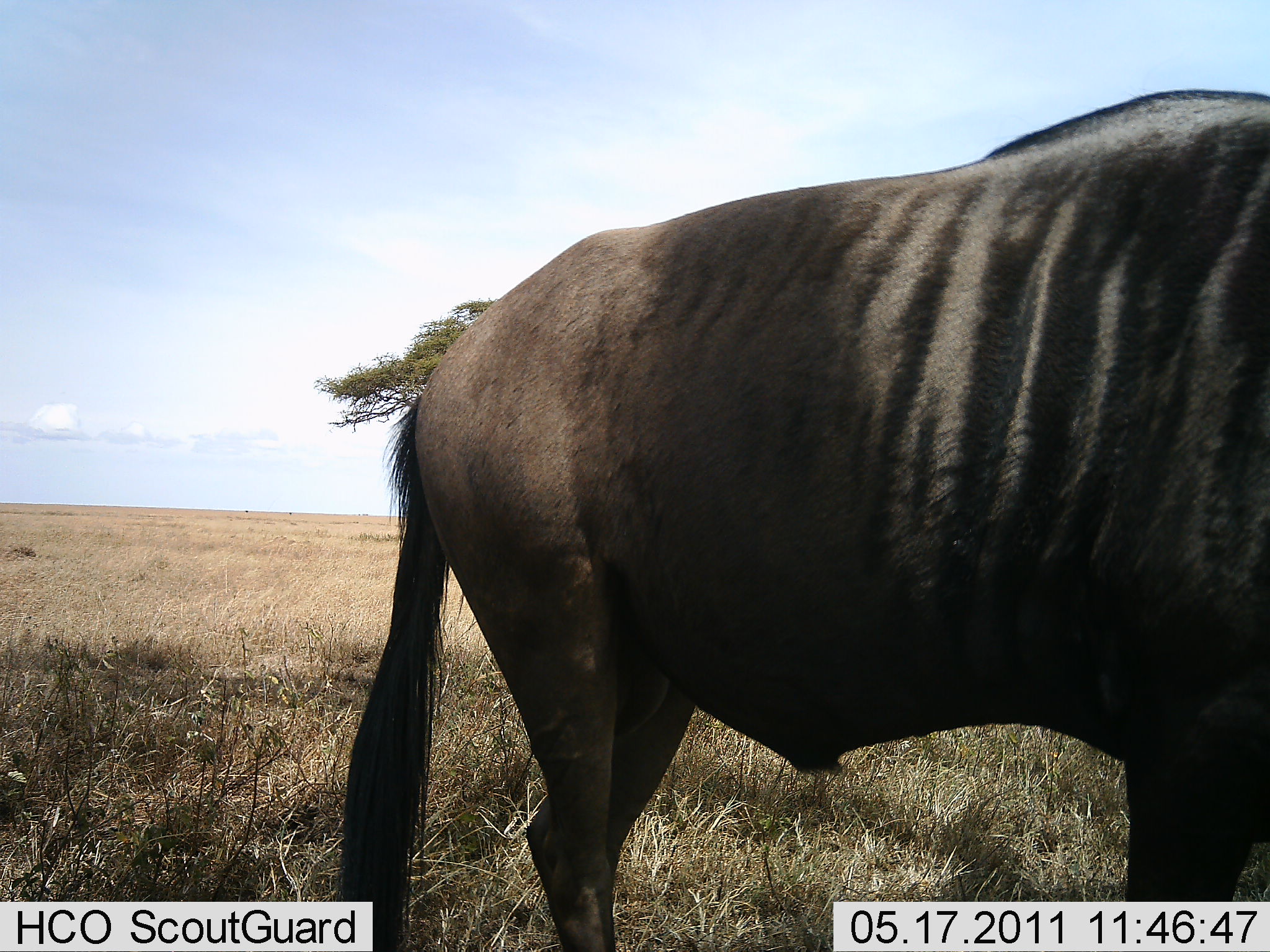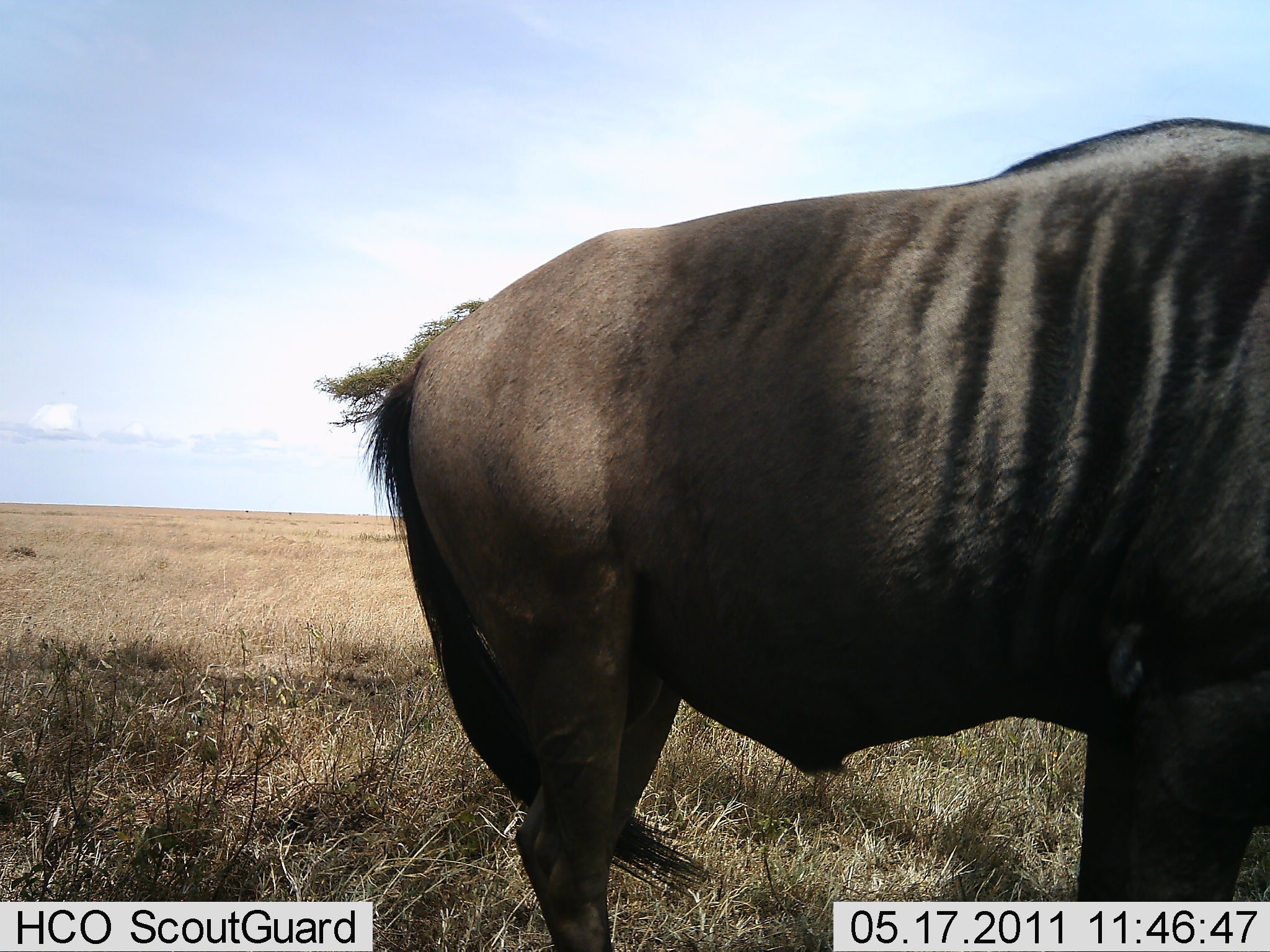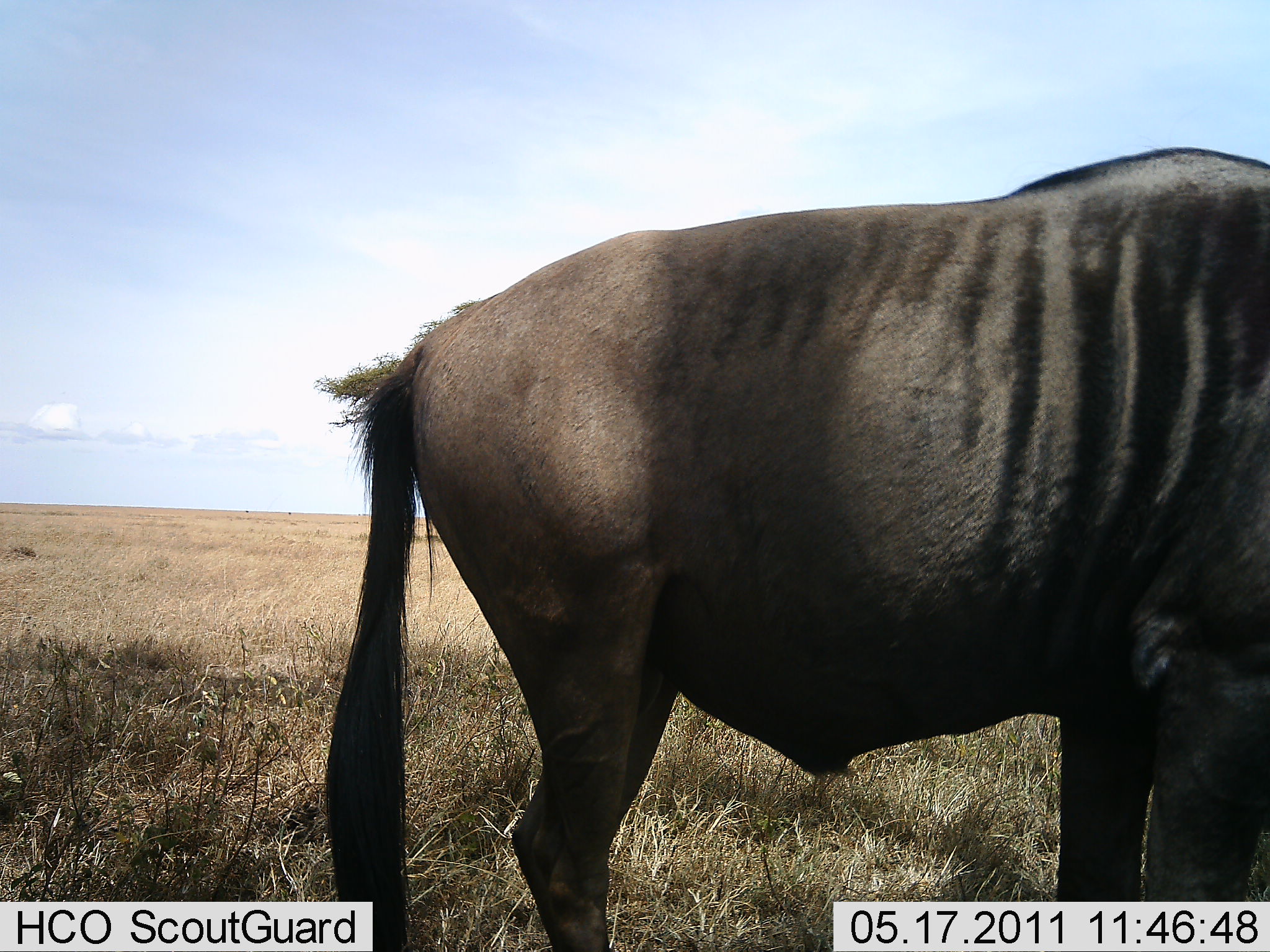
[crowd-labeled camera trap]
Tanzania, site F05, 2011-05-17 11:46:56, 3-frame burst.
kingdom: Animalia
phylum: Chordata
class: Mammalia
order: Artiodactyla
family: Bovidae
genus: Connochaetes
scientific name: Connochaetes taurinus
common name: blue wildebeest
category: wildebeest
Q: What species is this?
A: Wildebeest (blue wildebeest) (Connochaetes taurinus).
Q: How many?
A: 1.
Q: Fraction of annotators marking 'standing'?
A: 80%.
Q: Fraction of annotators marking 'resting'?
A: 0%.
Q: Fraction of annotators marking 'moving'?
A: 20%.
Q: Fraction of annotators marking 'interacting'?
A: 0%.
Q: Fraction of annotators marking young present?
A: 0%.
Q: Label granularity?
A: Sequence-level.